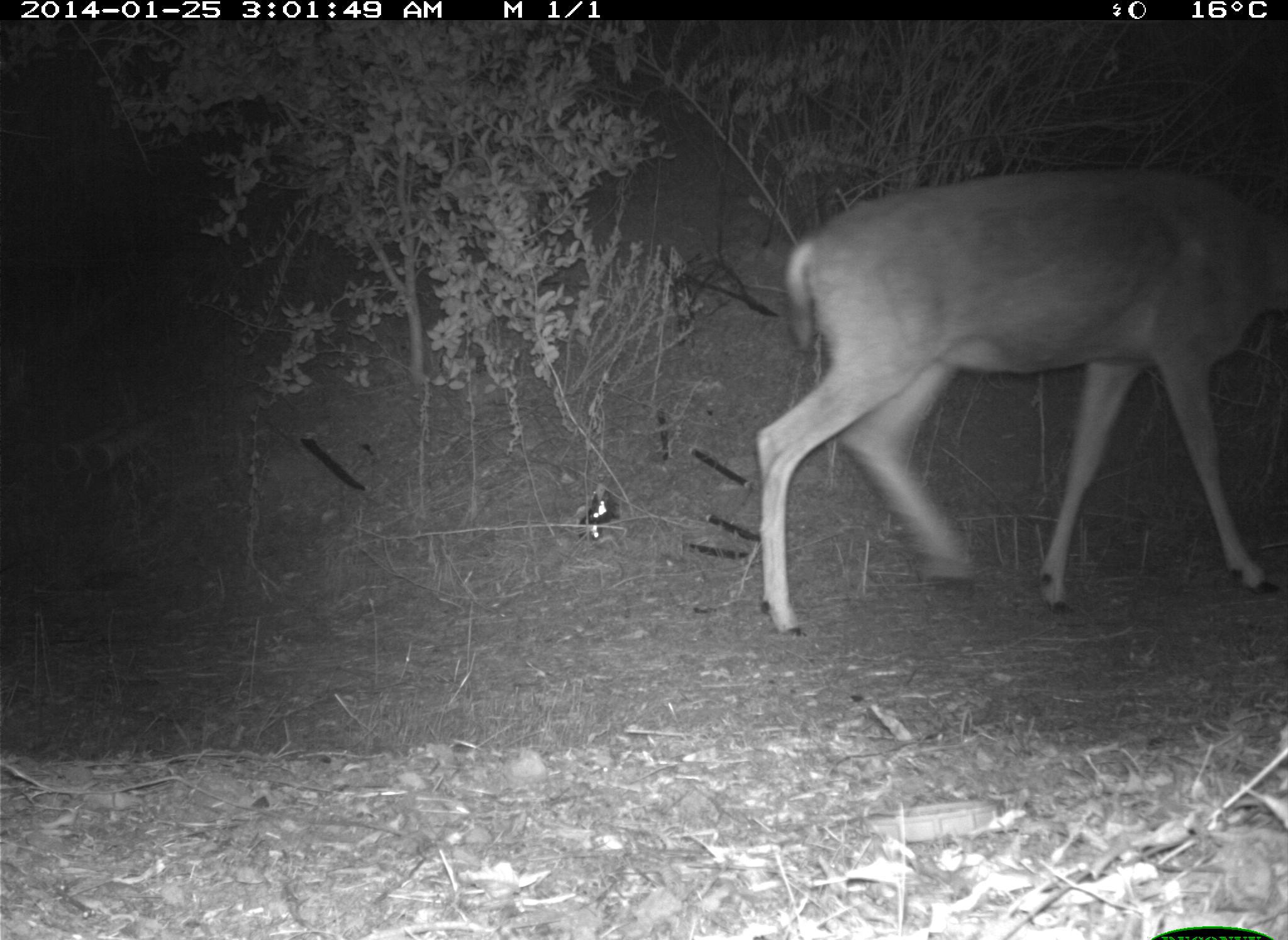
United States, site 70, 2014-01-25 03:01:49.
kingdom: Animalia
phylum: Chordata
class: Mammalia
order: Artiodactyla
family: Cervidae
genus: Odocoileus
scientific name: Odocoileus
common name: deer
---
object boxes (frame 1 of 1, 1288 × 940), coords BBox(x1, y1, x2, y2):
deer: BBox(753, 167, 1288, 636)